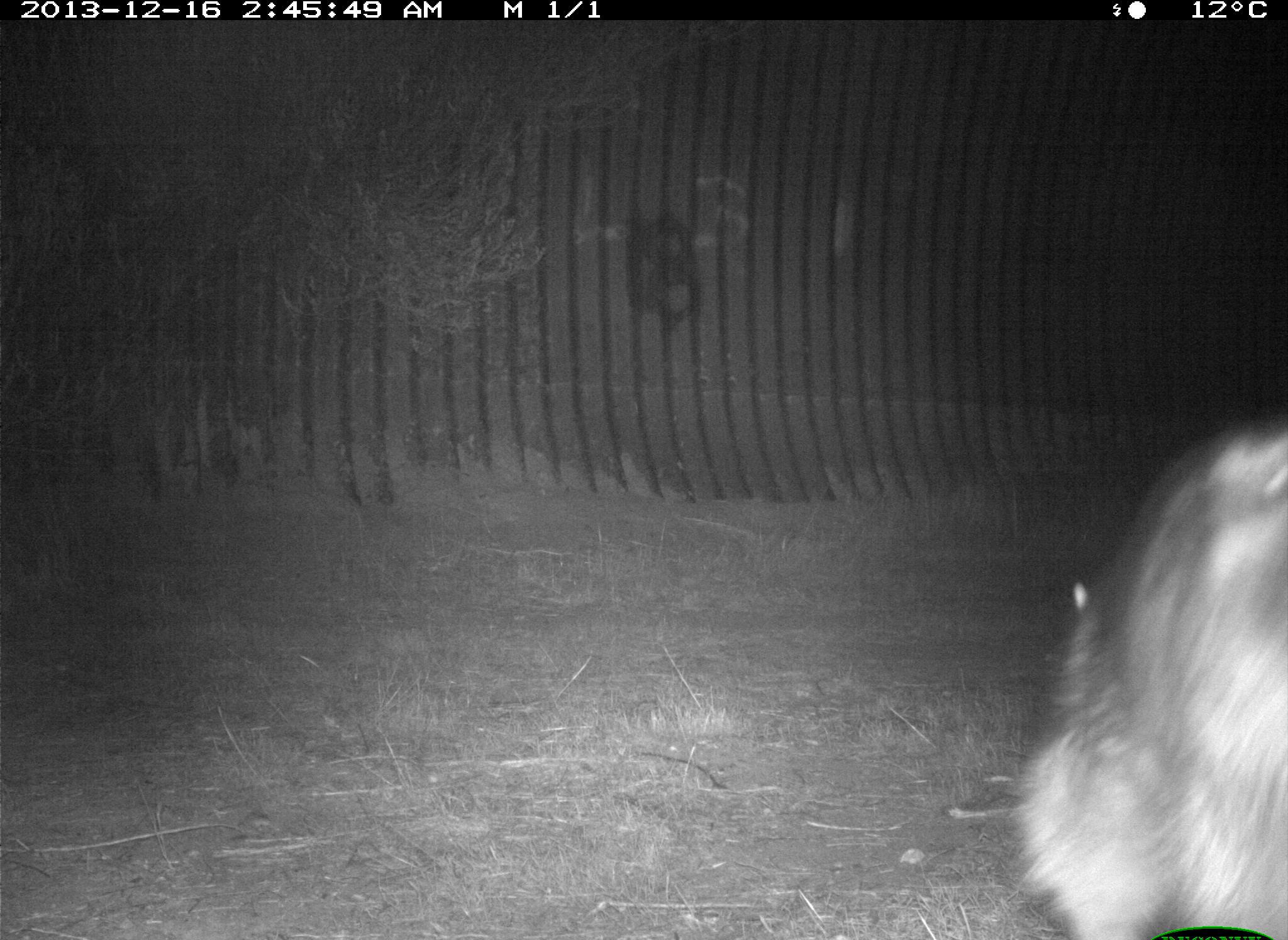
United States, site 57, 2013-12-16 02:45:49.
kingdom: Animalia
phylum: Chordata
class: Mammalia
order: Carnivora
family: Procyonidae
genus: Procyon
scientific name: Procyon lotor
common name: raccoon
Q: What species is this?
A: Raccoon (Procyon lotor).